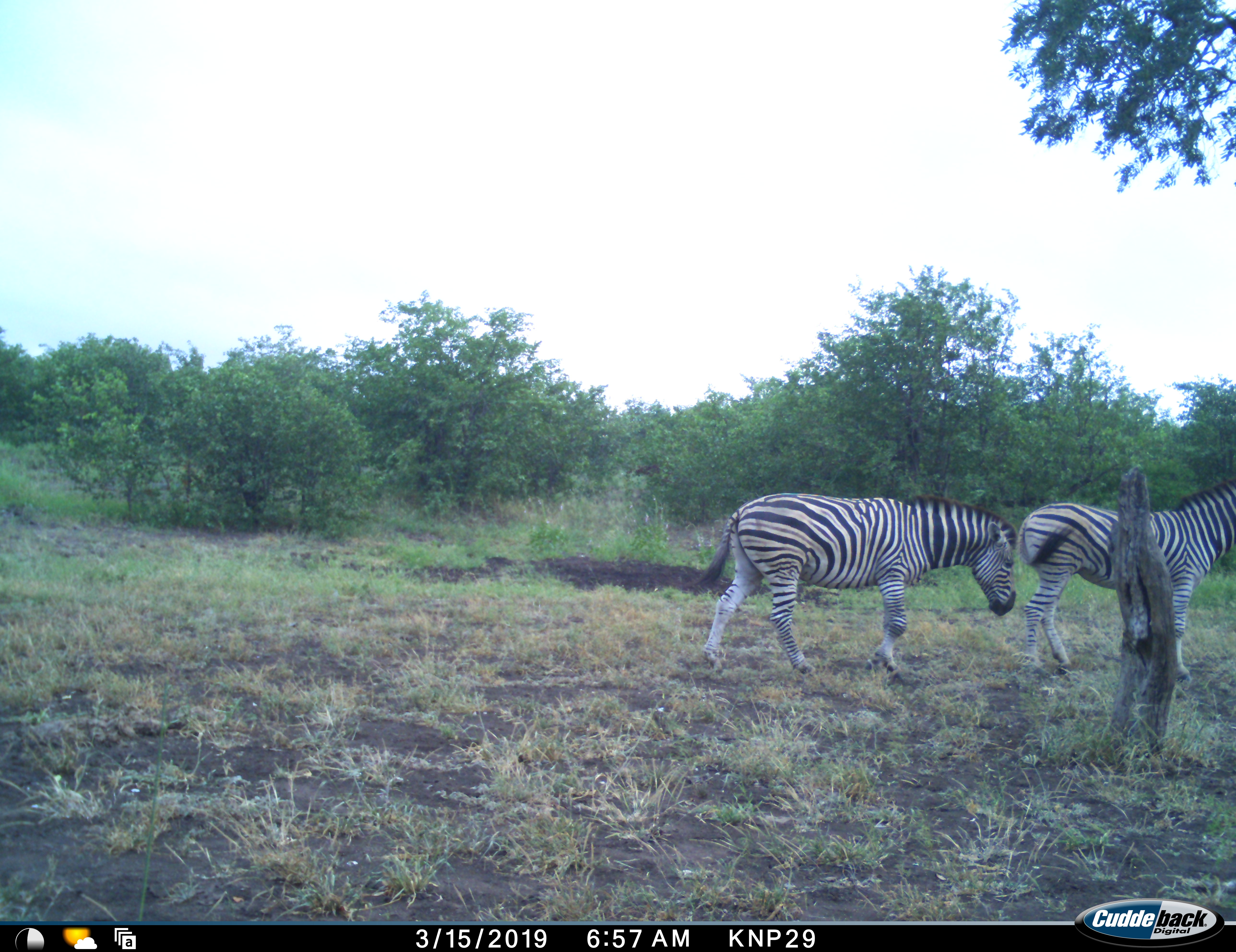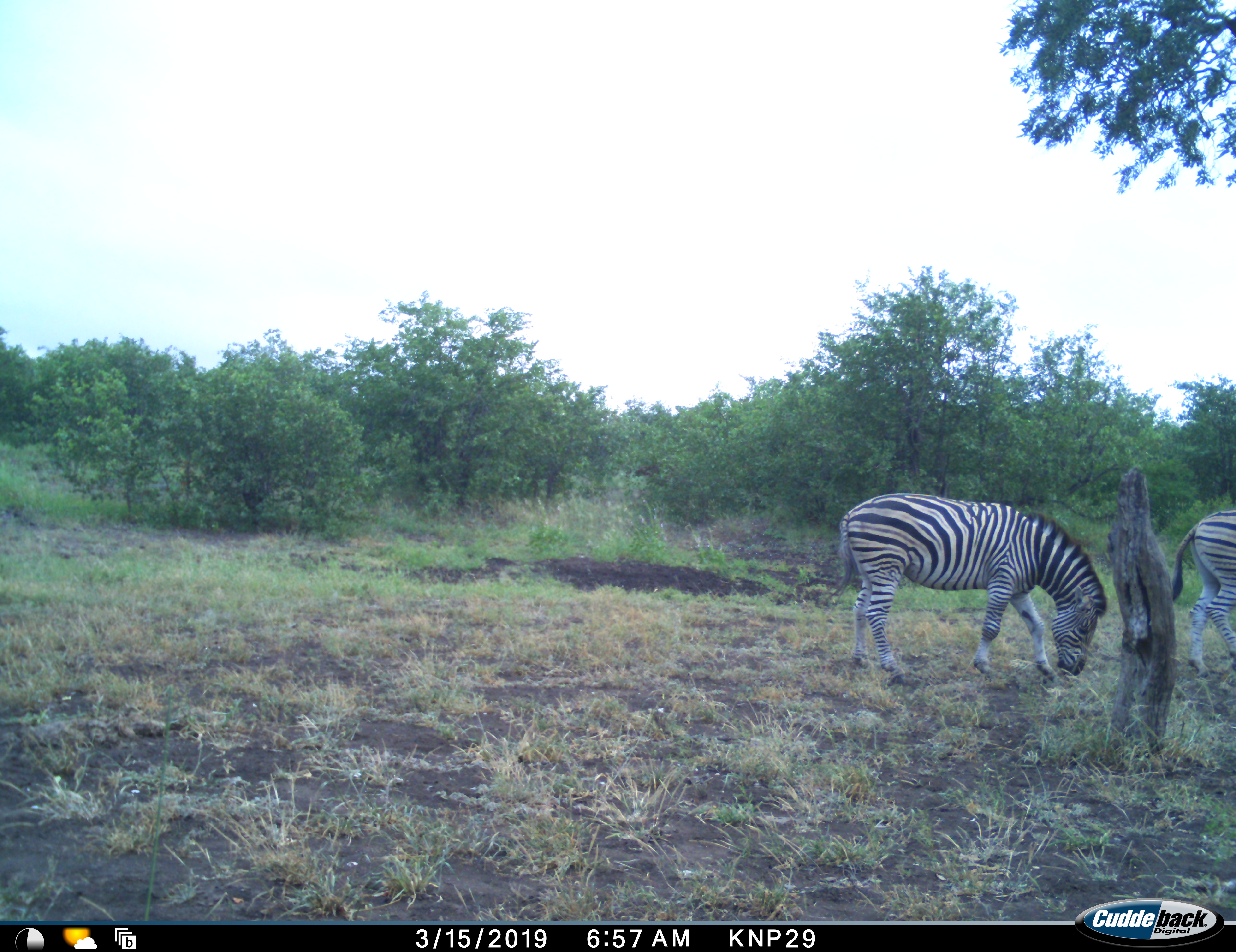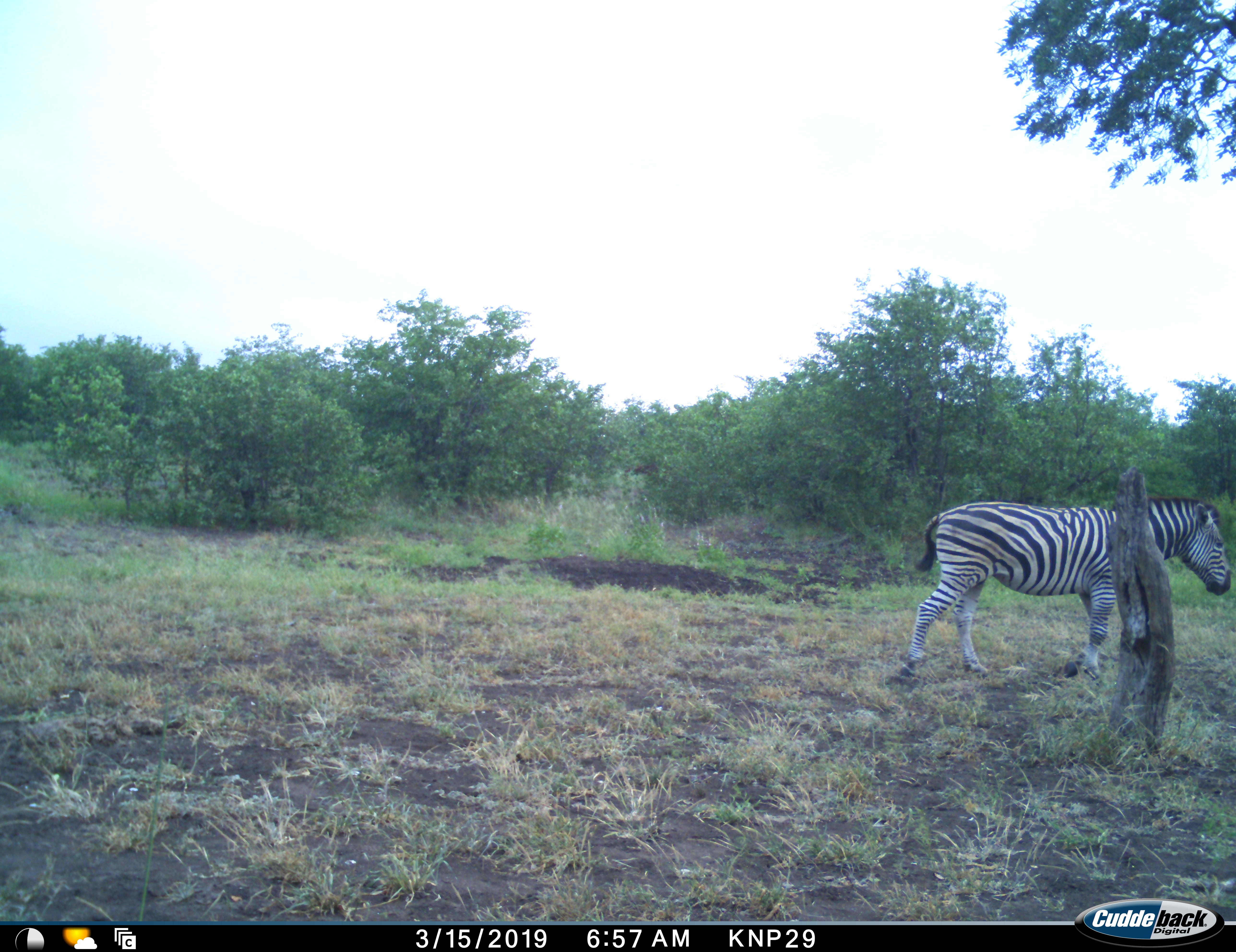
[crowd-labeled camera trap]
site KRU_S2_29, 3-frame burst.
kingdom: Animalia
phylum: Chordata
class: Mammalia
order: Perissodactyla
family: Equidae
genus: Equus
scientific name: Equus quagga burchellii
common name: burchell's zebra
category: zebraburchells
Zebraburchells (burchell's zebra) (Equus quagga burchellii), count 2. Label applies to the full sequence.